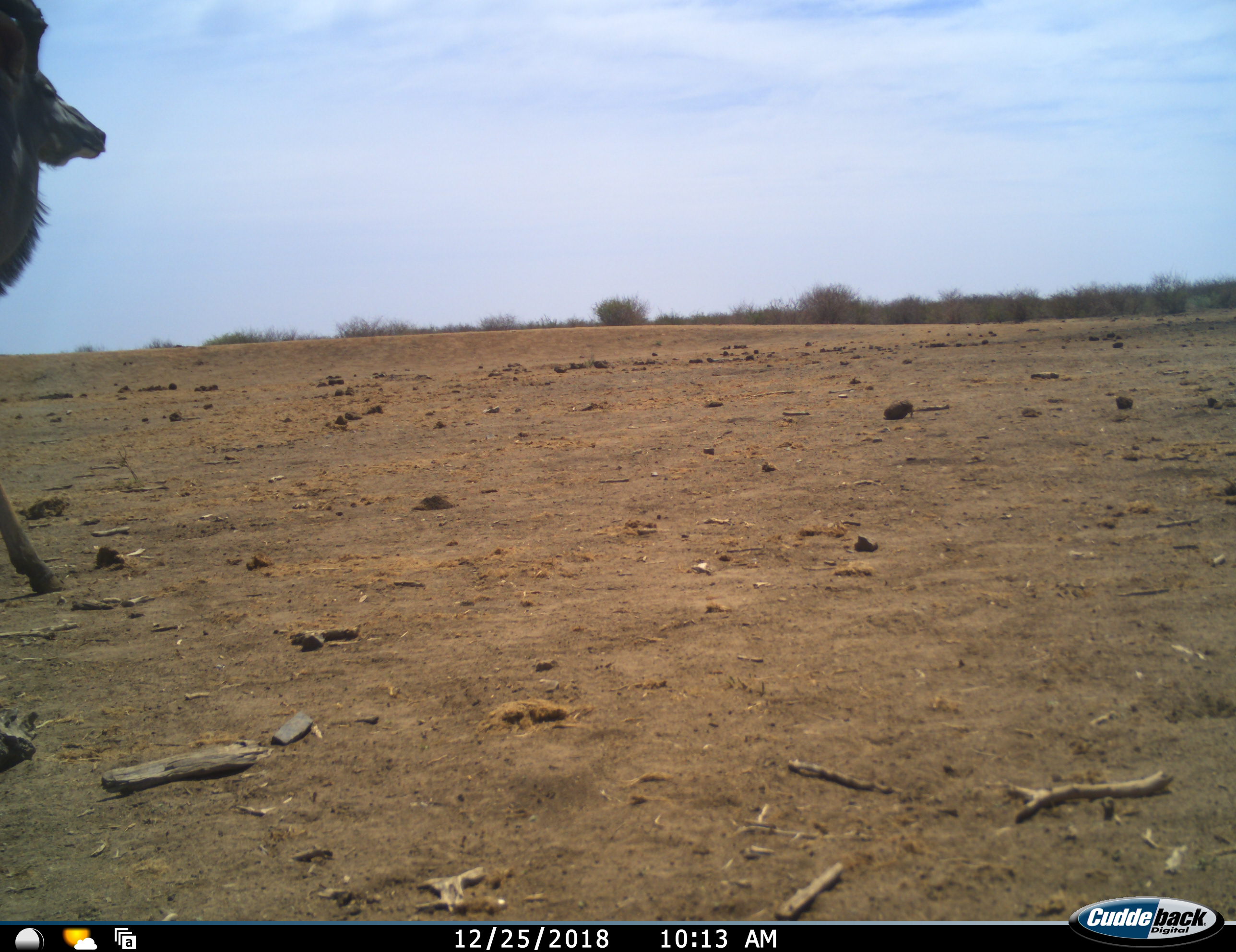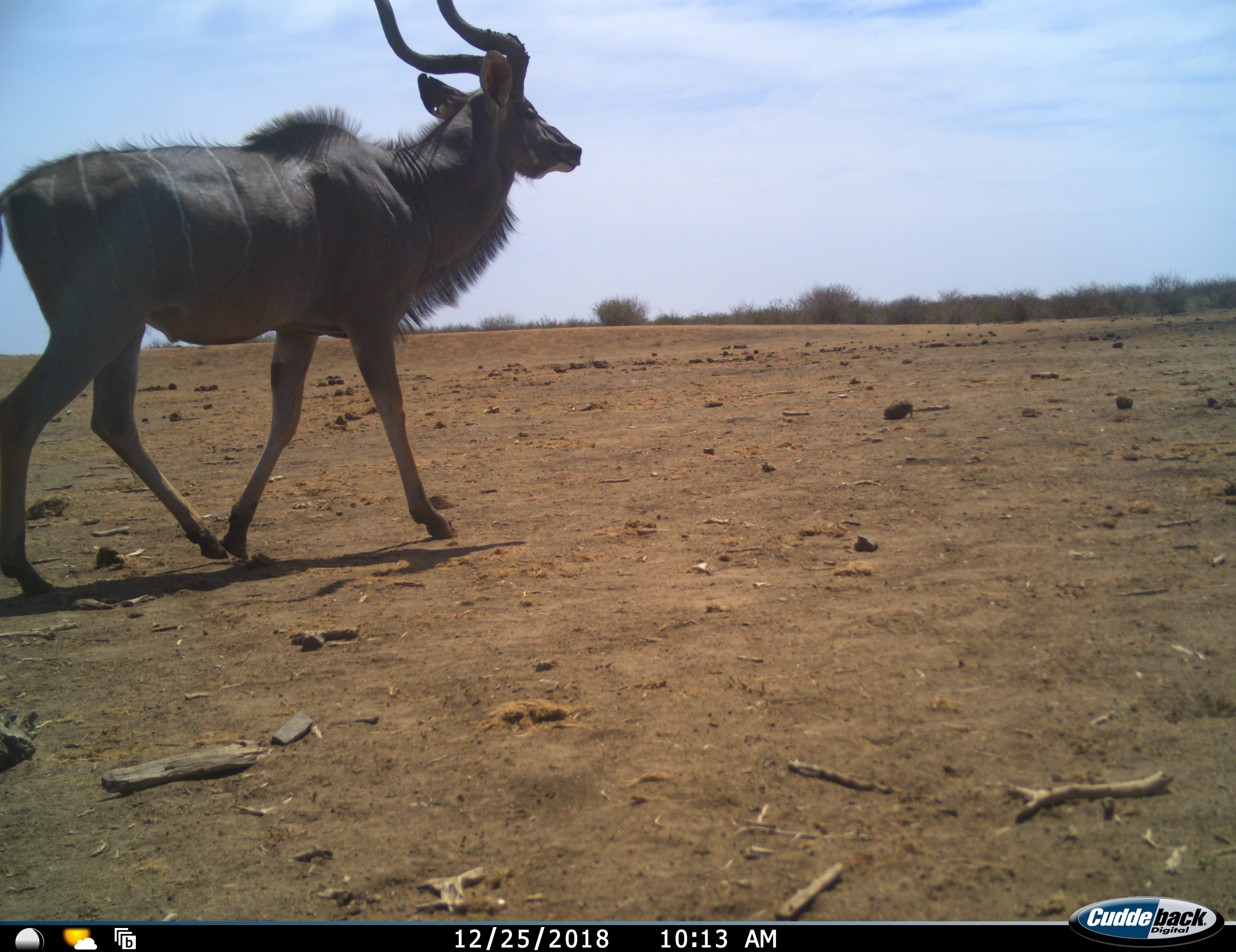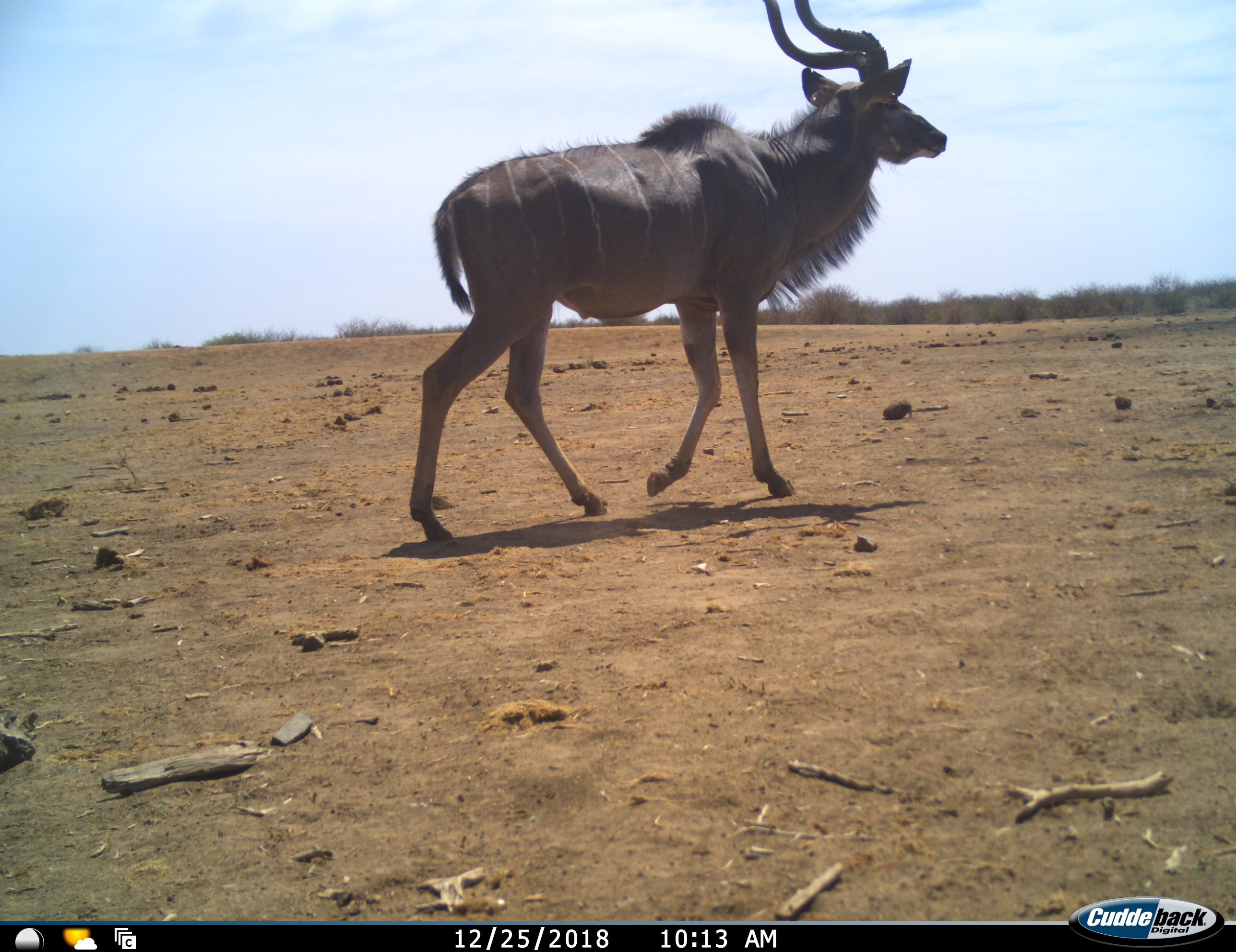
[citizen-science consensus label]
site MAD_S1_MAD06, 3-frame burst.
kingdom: Animalia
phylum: Chordata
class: Mammalia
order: Artiodactyla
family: Bovidae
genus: Tragelaphus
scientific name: Tragelaphus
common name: kudu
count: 1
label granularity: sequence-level